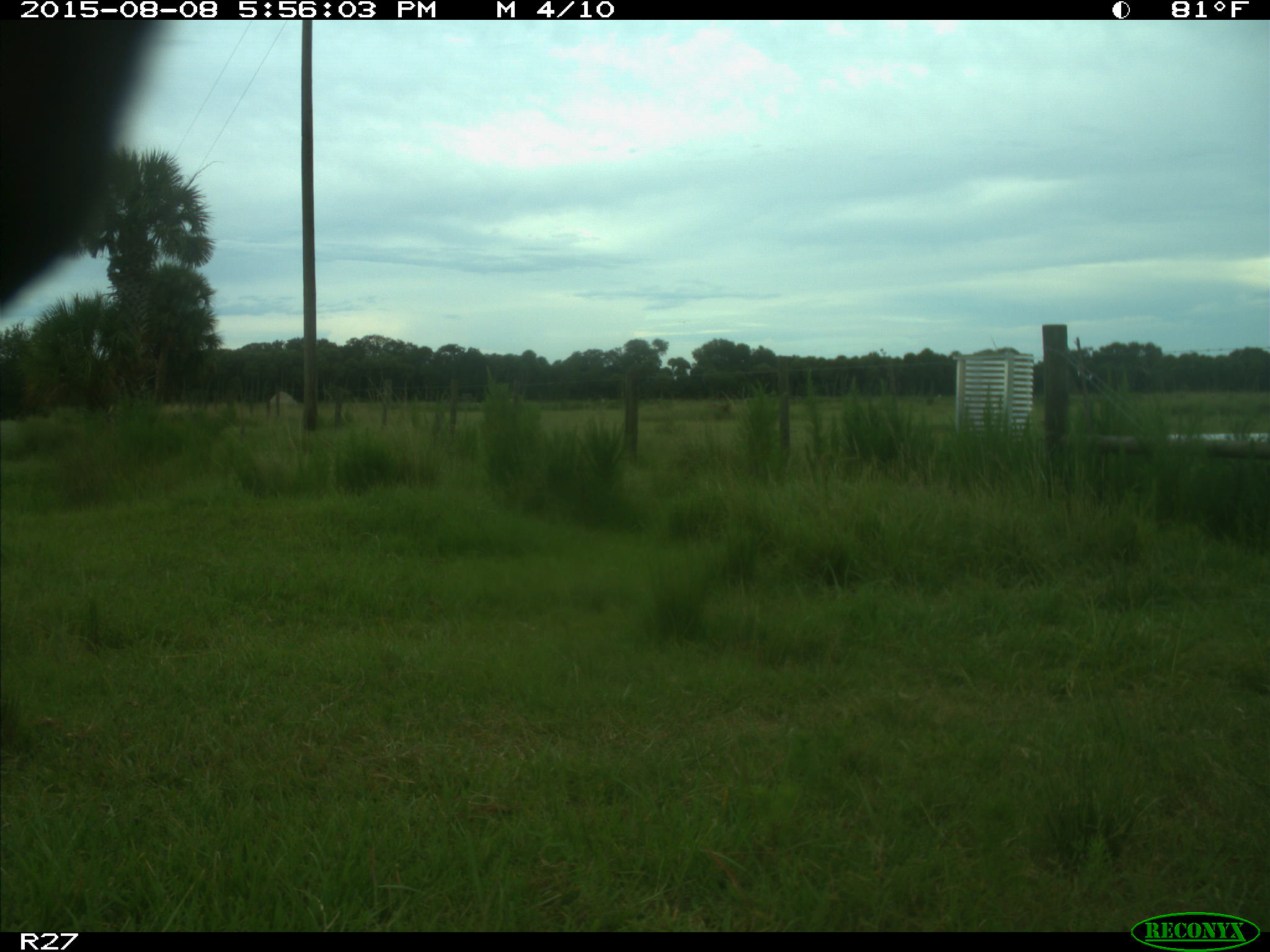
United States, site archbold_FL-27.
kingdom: Animalia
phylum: Chordata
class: Mammalia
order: Artiodactyla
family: Bovidae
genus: Bos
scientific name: Bos taurus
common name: domestic cow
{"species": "Bos taurus (domestic cow)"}